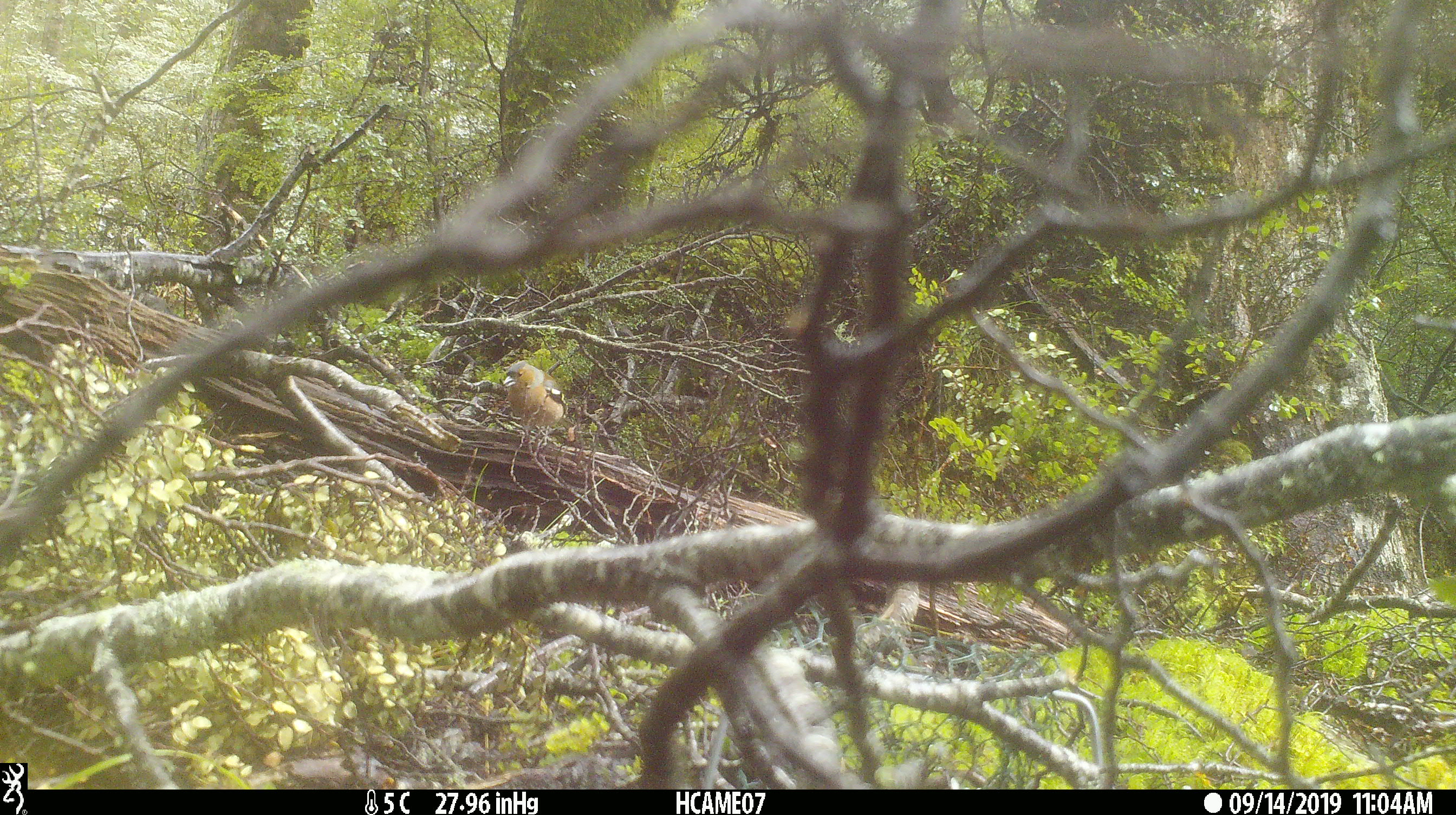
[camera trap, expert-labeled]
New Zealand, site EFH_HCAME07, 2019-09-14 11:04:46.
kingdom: Animalia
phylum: Chordata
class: Aves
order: Passeriformes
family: Fringillidae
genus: Fringilla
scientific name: Fringilla coelebs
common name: common chaffinch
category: chaffinch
Chaffinch (common chaffinch) (Fringilla coelebs).